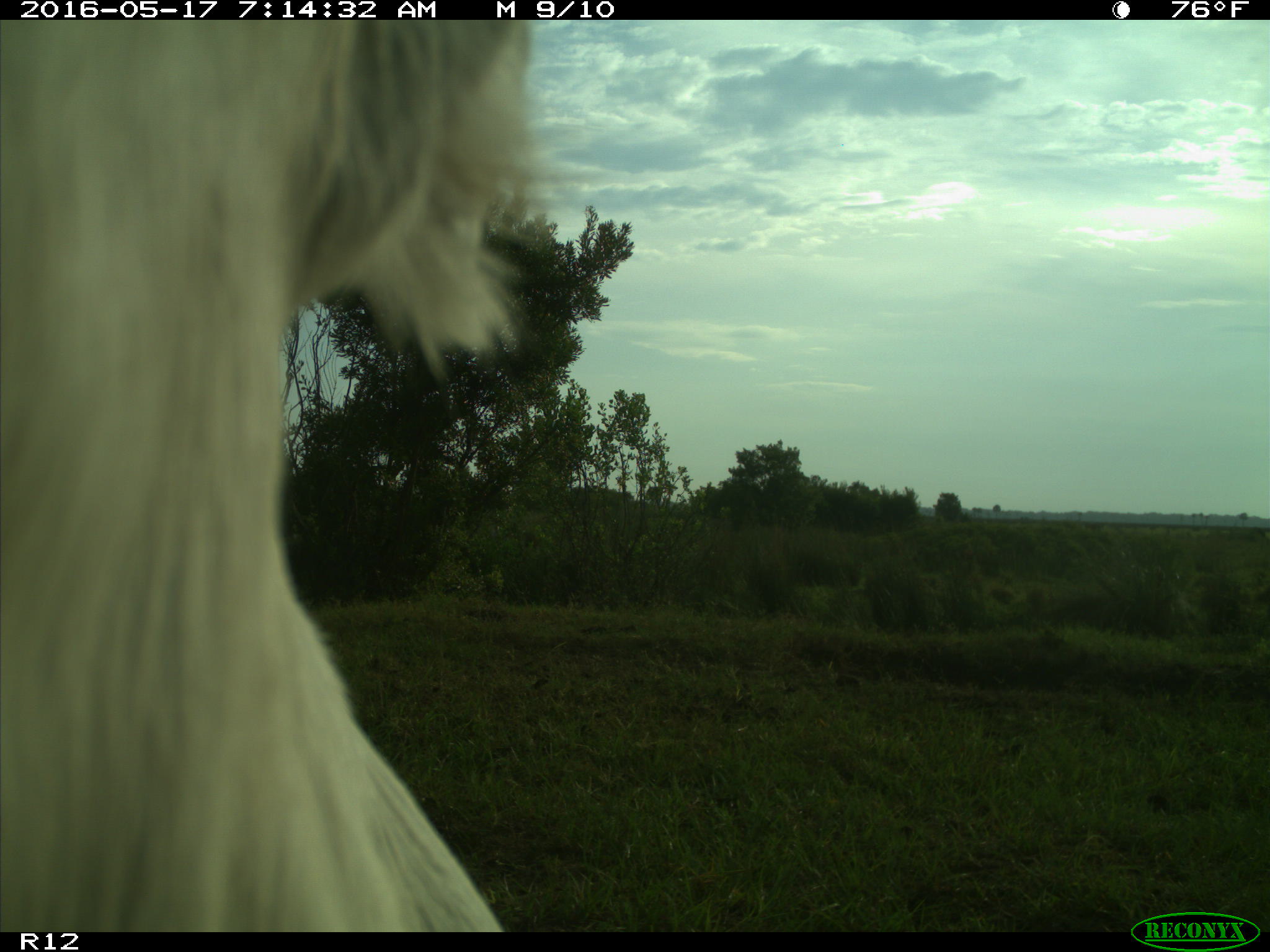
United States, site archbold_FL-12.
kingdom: Animalia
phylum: Chordata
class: Mammalia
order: Artiodactyla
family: Bovidae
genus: Bos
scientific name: Bos taurus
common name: domestic cow